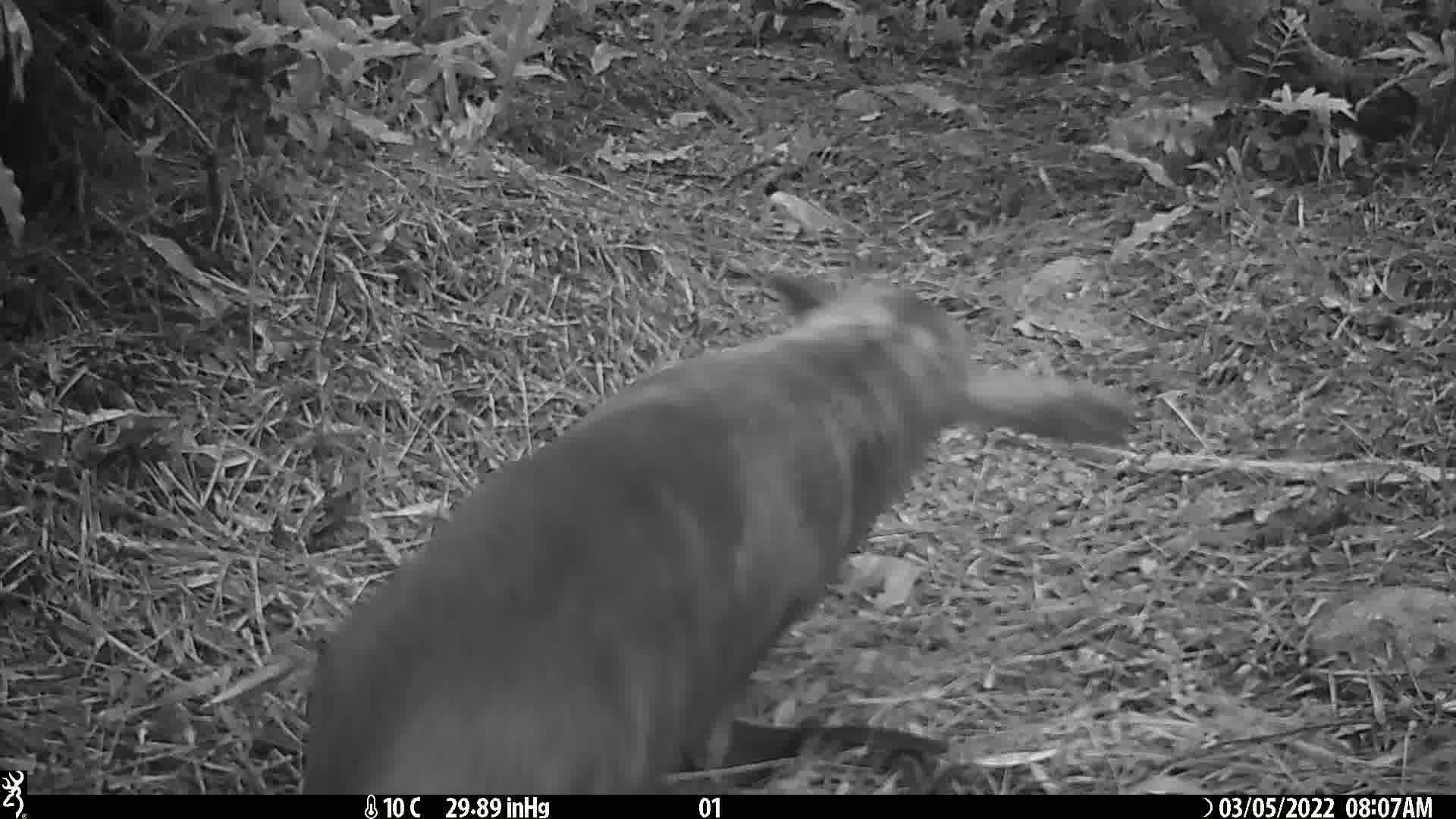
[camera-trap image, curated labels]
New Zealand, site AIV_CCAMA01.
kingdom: Animalia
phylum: Chordata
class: Mammalia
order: Carnivora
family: Otariidae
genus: Phocarctos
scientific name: Phocarctos hookeri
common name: new zealand sea lion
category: sealion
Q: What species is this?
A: Sealion (new zealand sea lion) (Phocarctos hookeri).